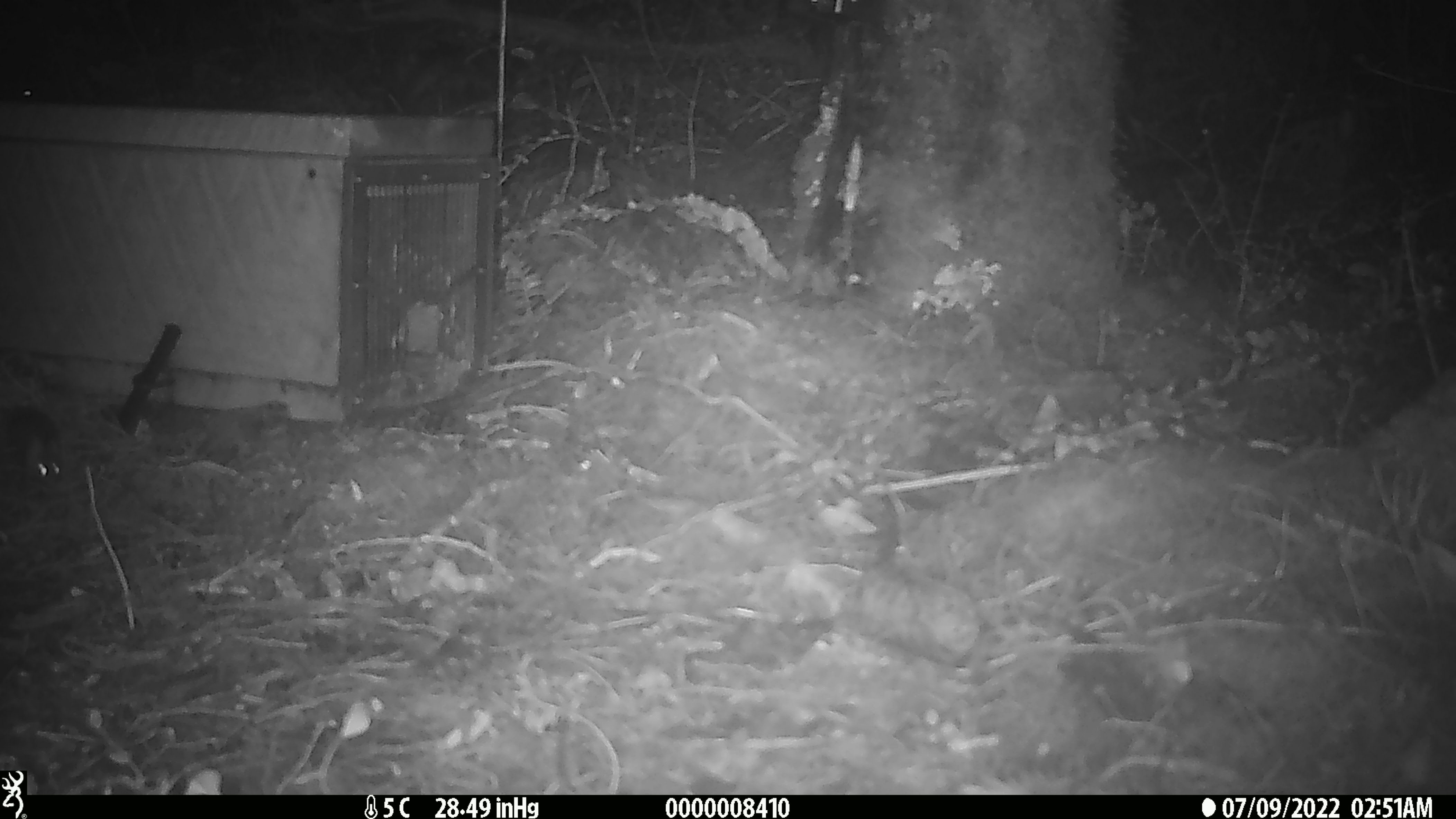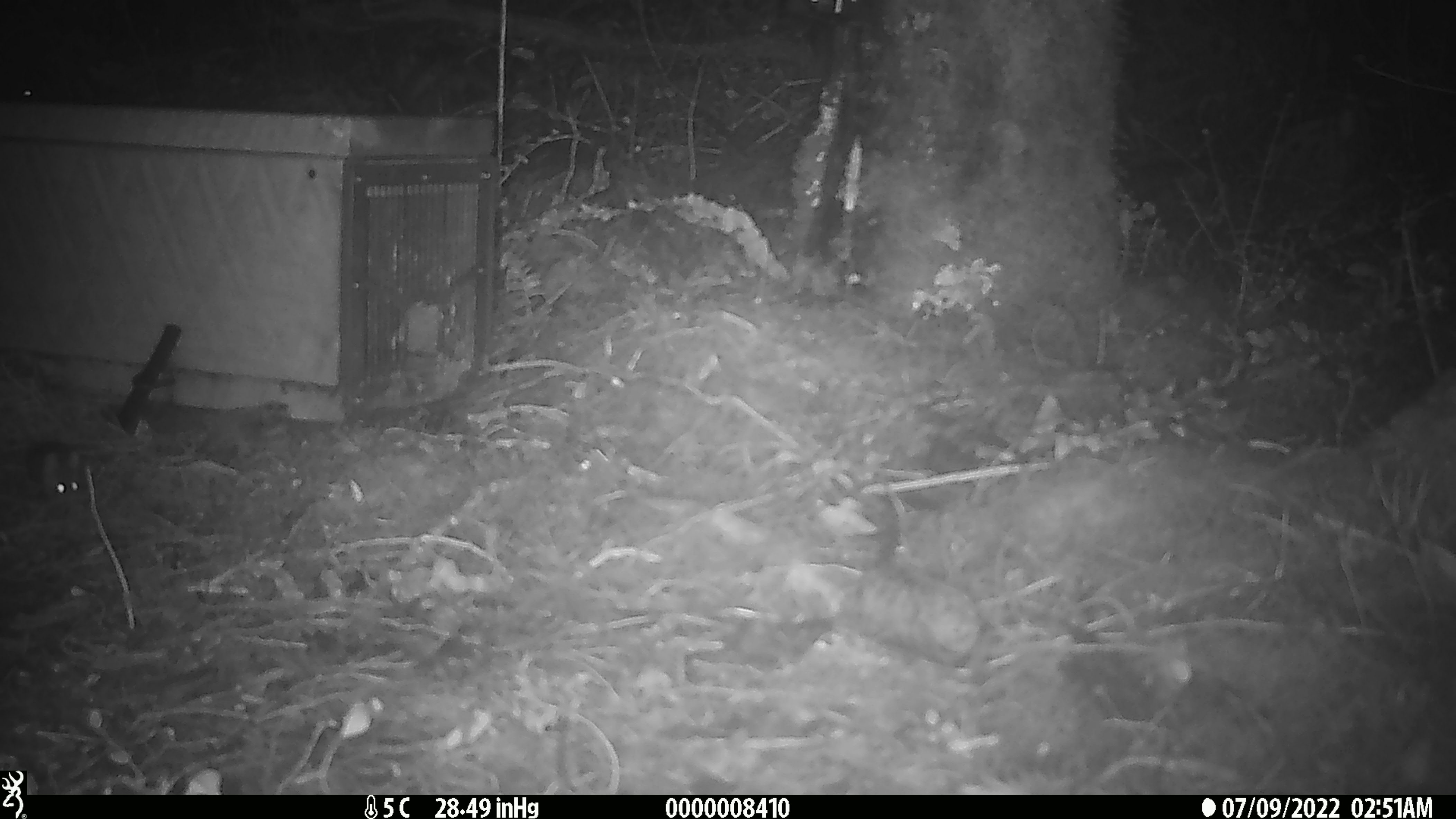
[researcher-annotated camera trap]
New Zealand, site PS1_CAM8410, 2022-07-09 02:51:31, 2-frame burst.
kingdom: Animalia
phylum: Chordata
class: Mammalia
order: Rodentia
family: Muridae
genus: Mus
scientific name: Mus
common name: mouse